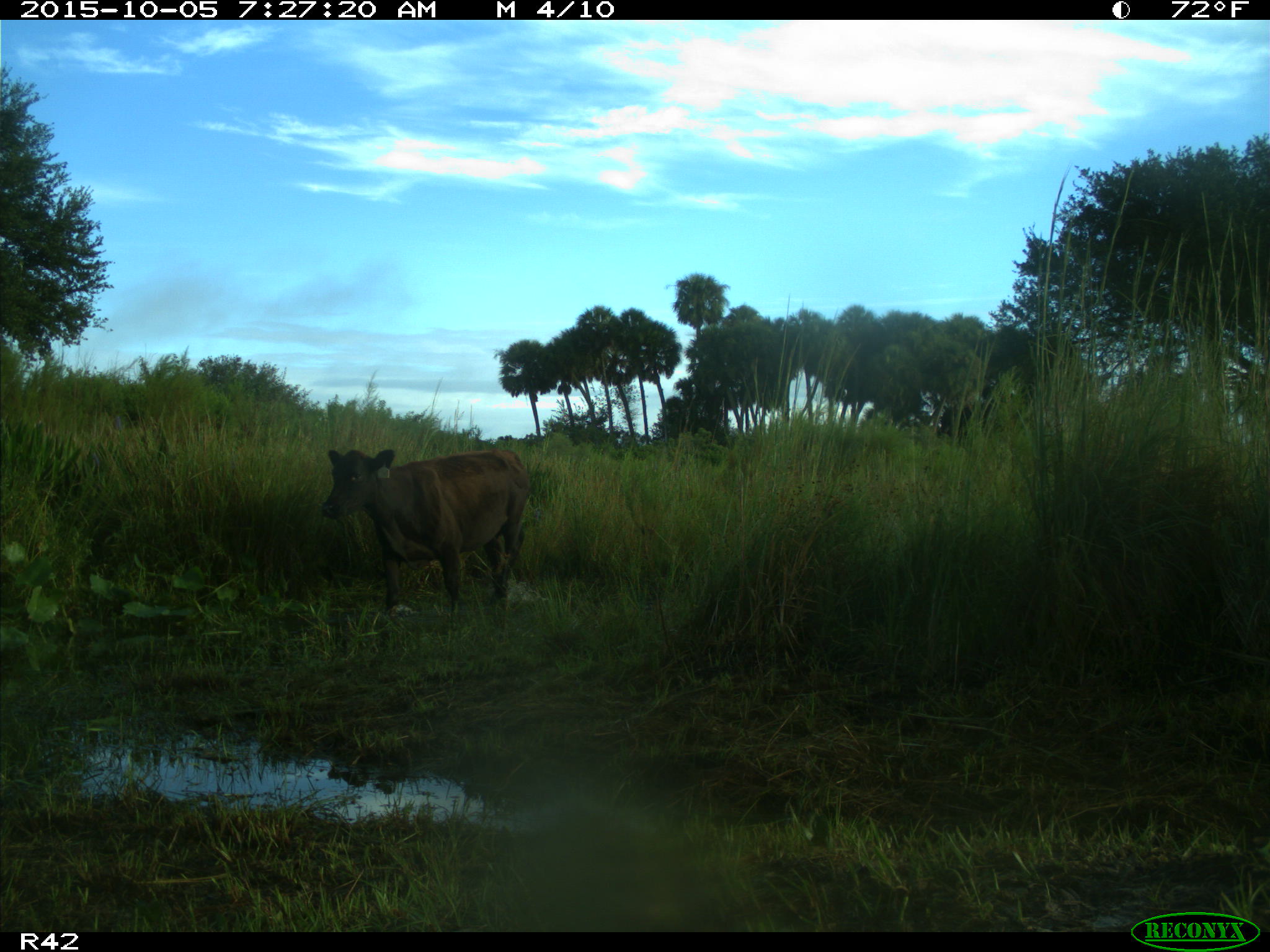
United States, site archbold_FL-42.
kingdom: Animalia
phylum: Chordata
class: Mammalia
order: Artiodactyla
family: Bovidae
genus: Bos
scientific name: Bos taurus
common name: domestic cow